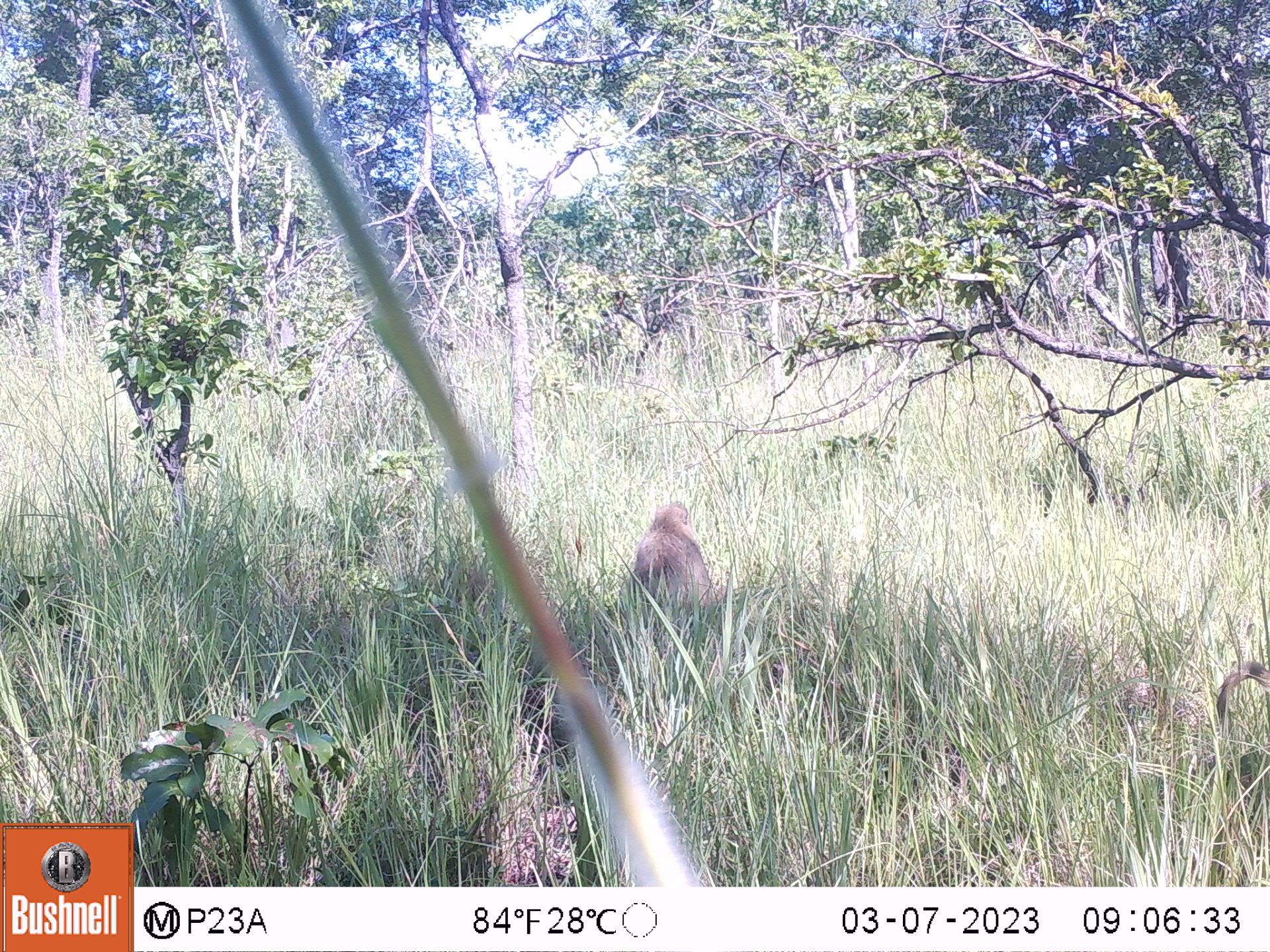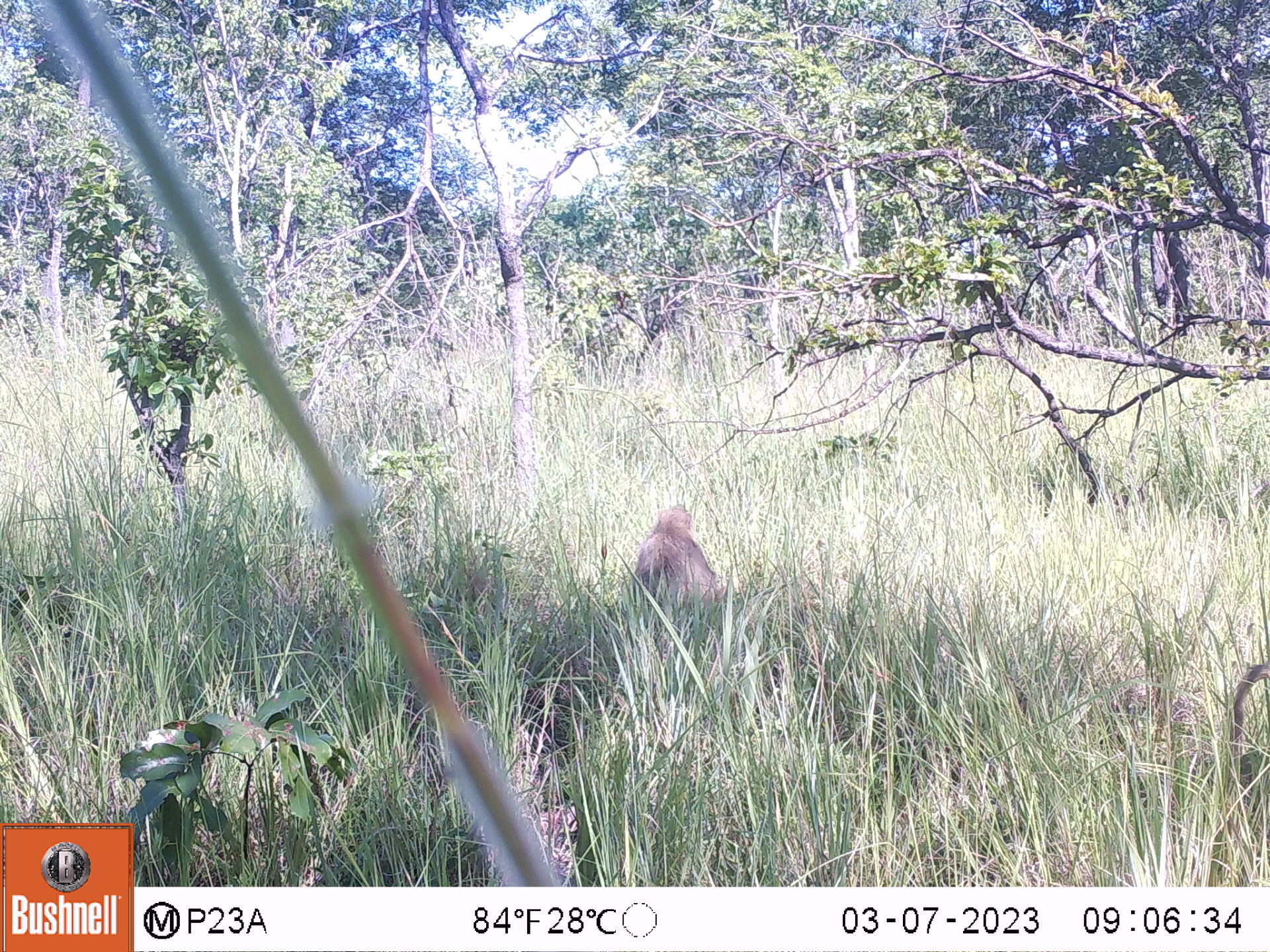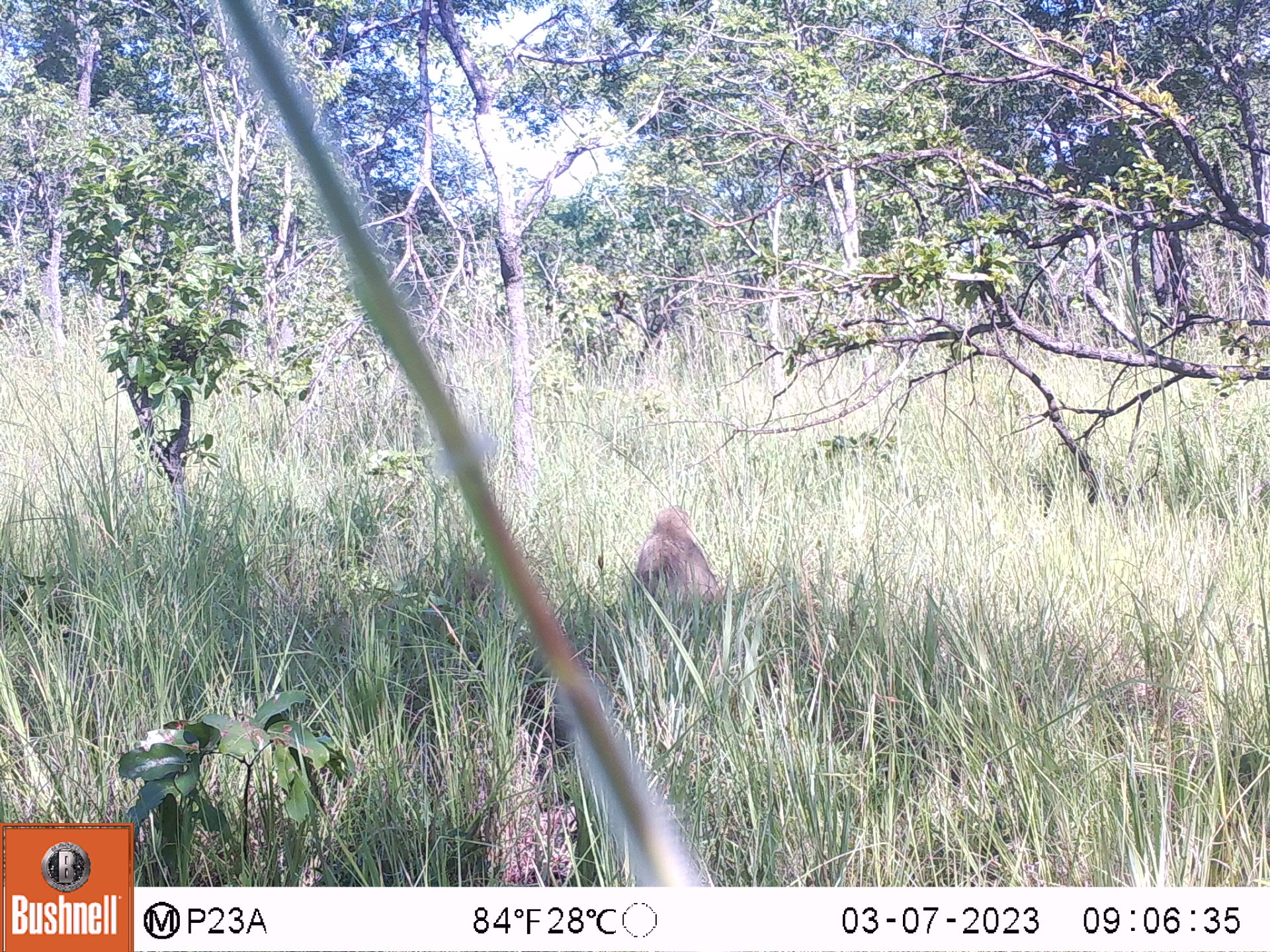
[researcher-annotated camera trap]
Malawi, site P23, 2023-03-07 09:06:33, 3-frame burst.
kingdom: Animalia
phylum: Chordata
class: Mammalia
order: Primates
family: Cercopithecidae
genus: Papio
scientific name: Papio cynocephalus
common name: yellow baboon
Yellow baboon (Papio cynocephalus), count 1.